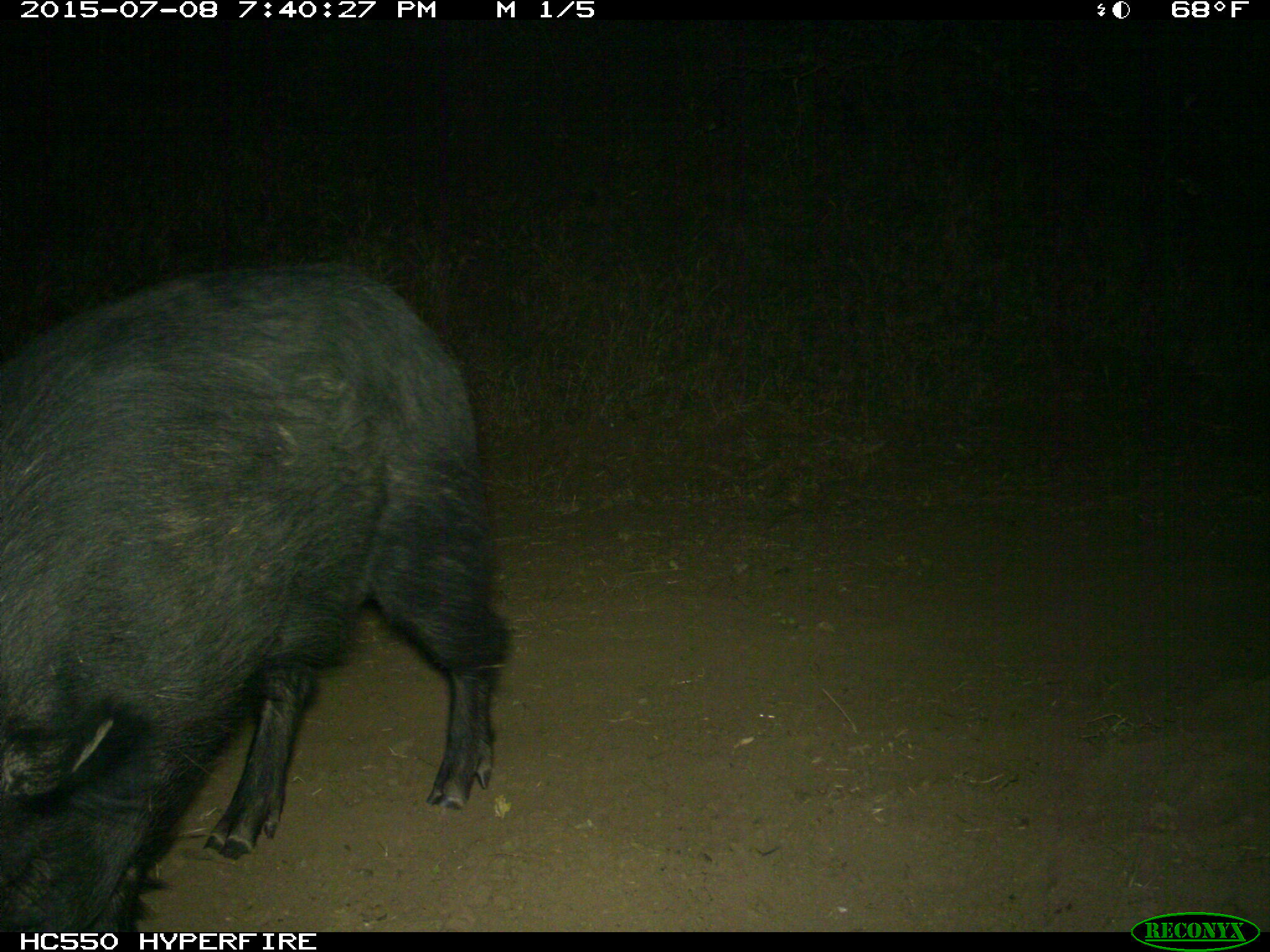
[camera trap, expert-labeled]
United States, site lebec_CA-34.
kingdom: Animalia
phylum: Chordata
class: Mammalia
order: Artiodactyla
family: Suidae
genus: Sus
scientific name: Sus scrofa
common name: wild boar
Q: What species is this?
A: Sus scrofa (wild boar).